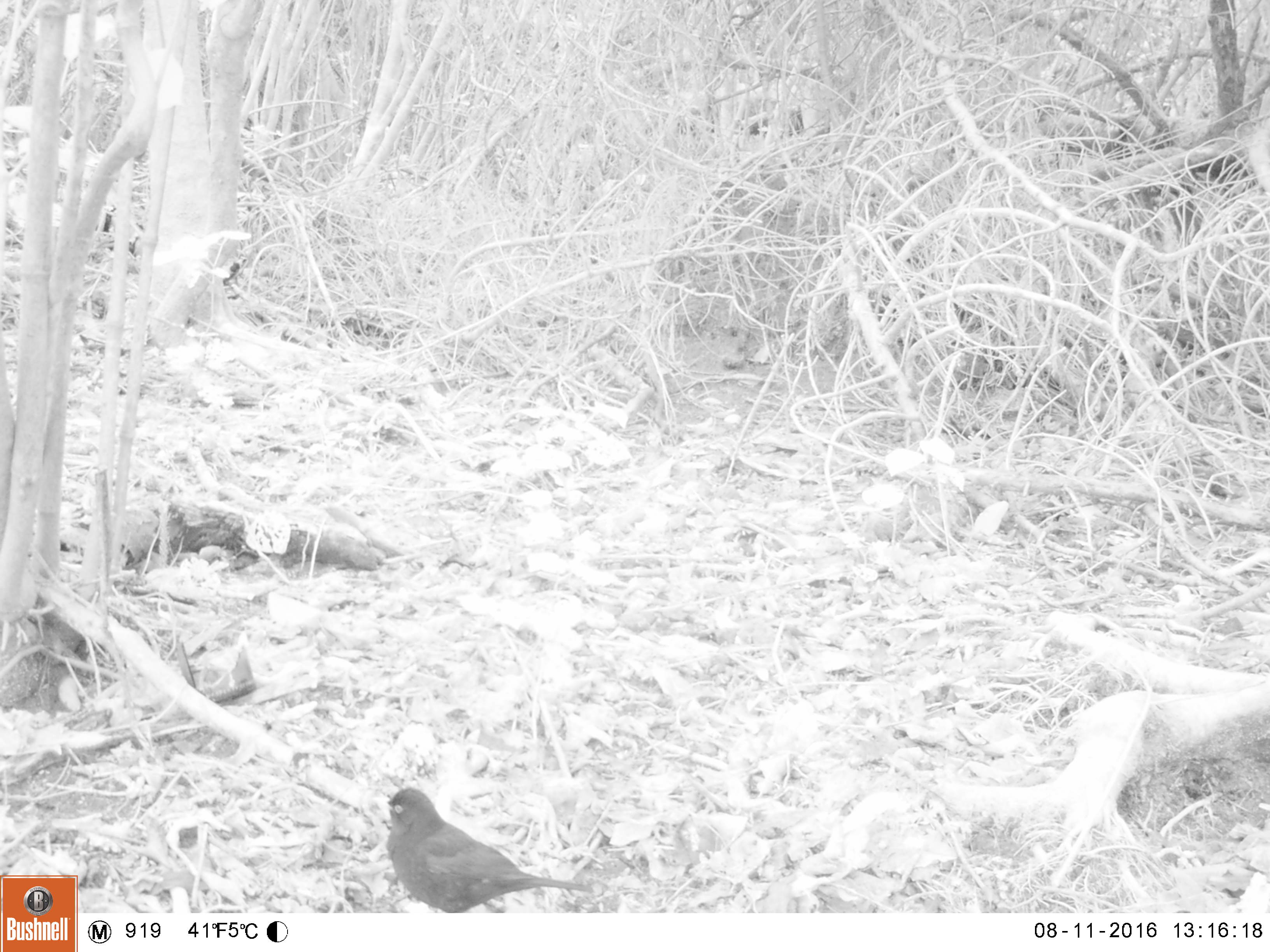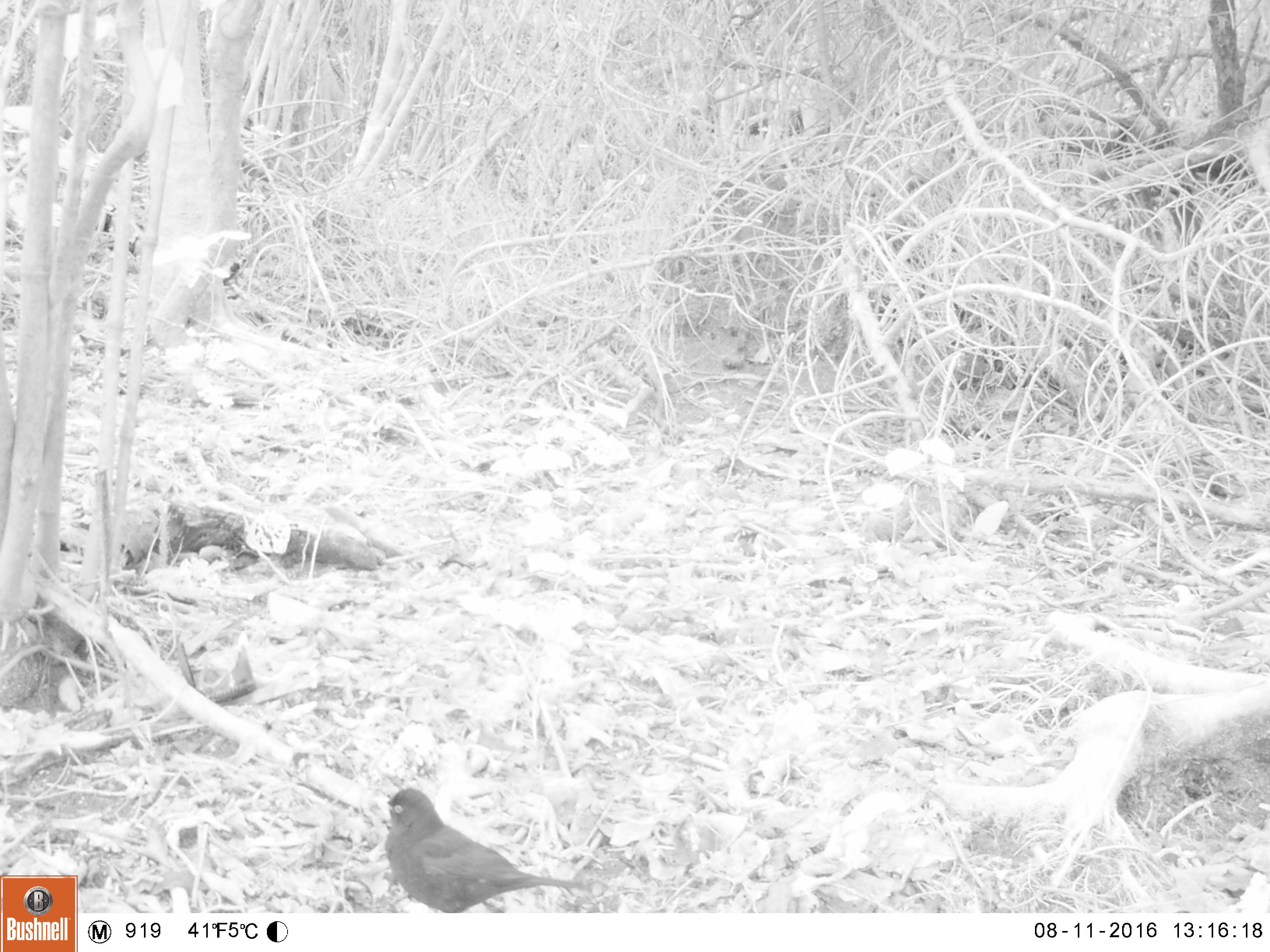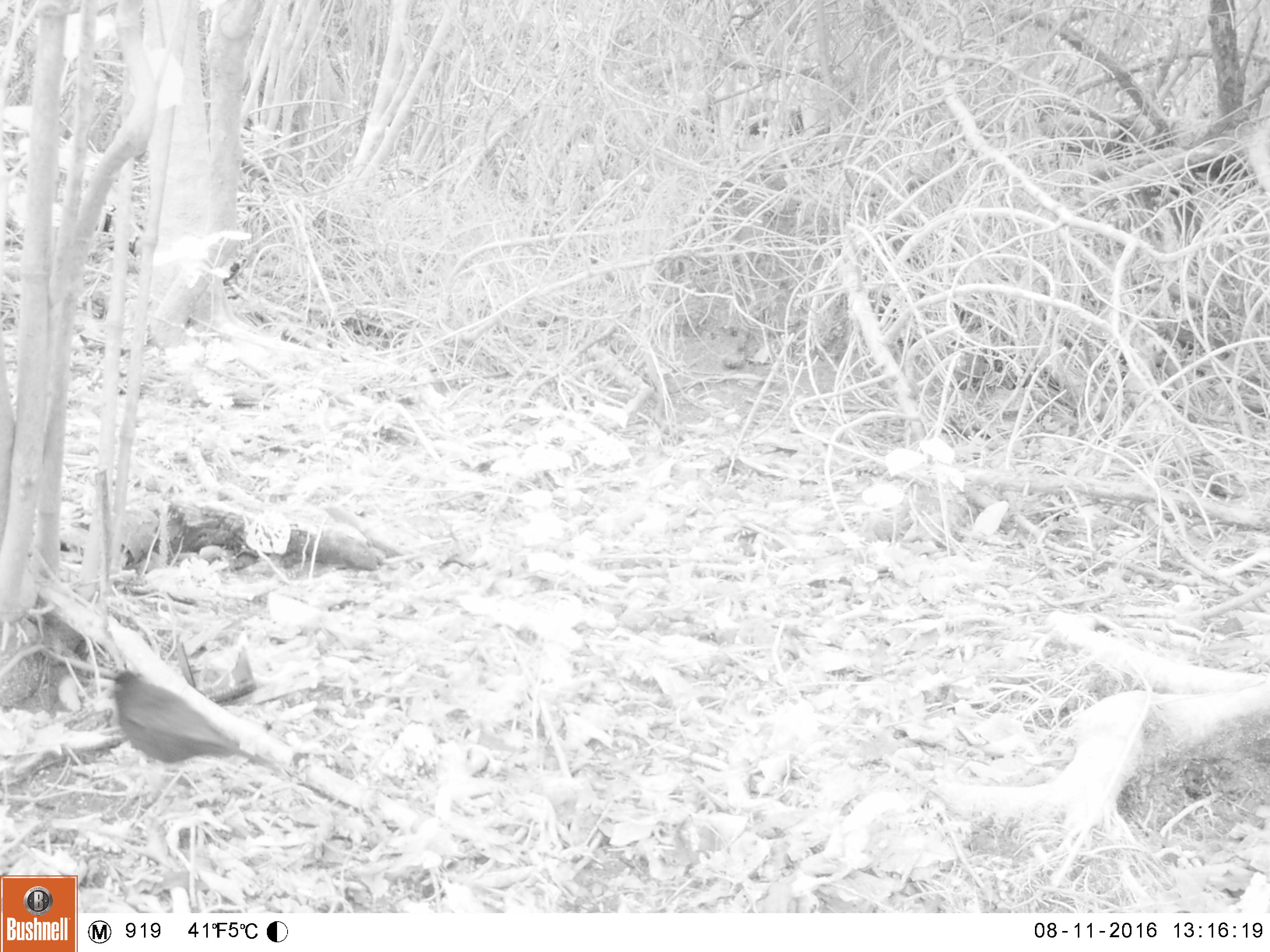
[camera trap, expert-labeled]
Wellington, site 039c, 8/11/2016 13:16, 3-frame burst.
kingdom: Animalia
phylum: Chordata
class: Aves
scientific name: Aves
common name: bird